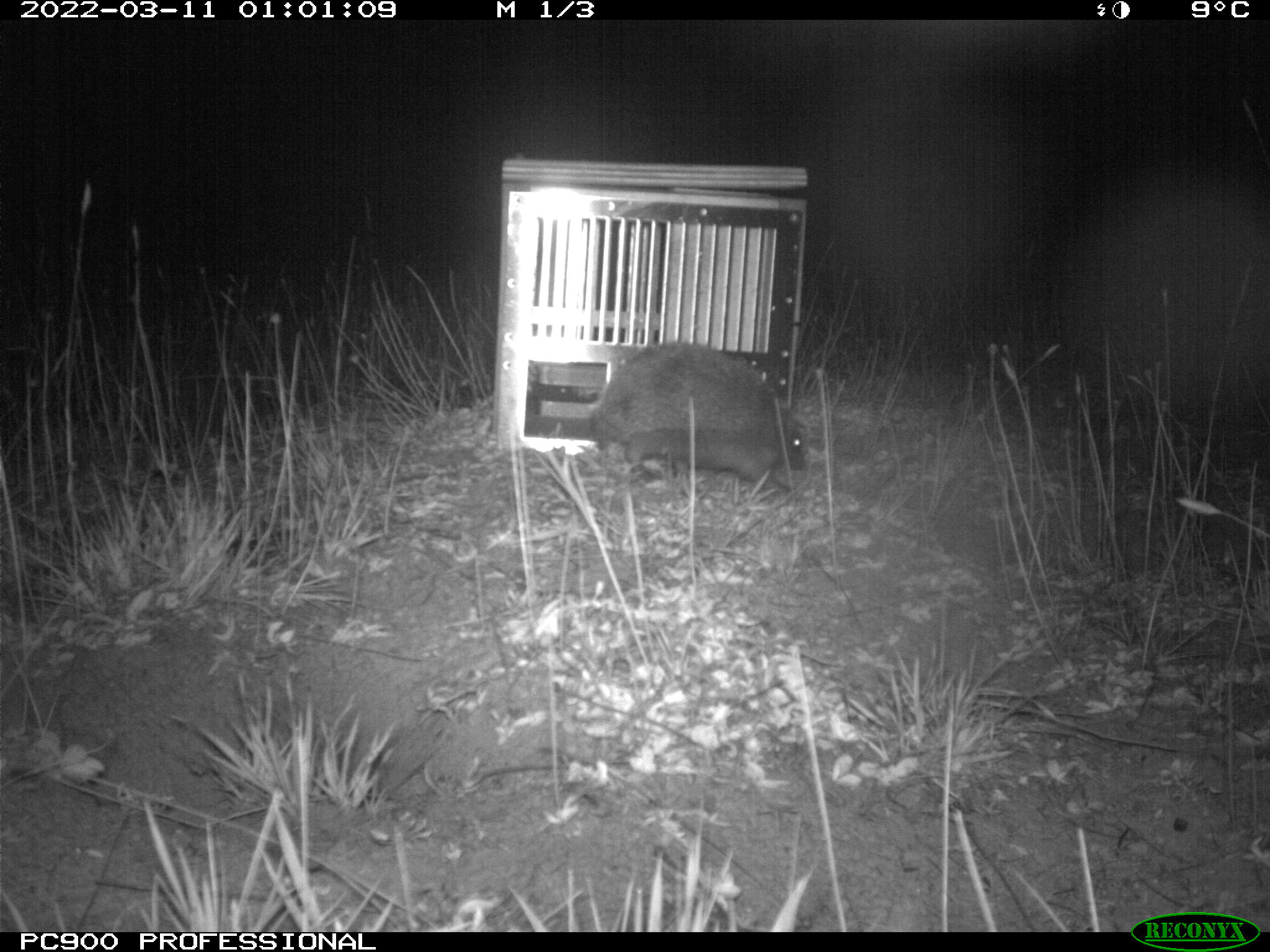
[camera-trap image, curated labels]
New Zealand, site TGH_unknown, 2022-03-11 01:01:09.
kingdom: Animalia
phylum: Chordata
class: Mammalia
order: Eulipotyphla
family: Erinaceidae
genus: Erinaceus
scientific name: Erinaceus europaeus europaeus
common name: european hedgehog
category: hedgehog